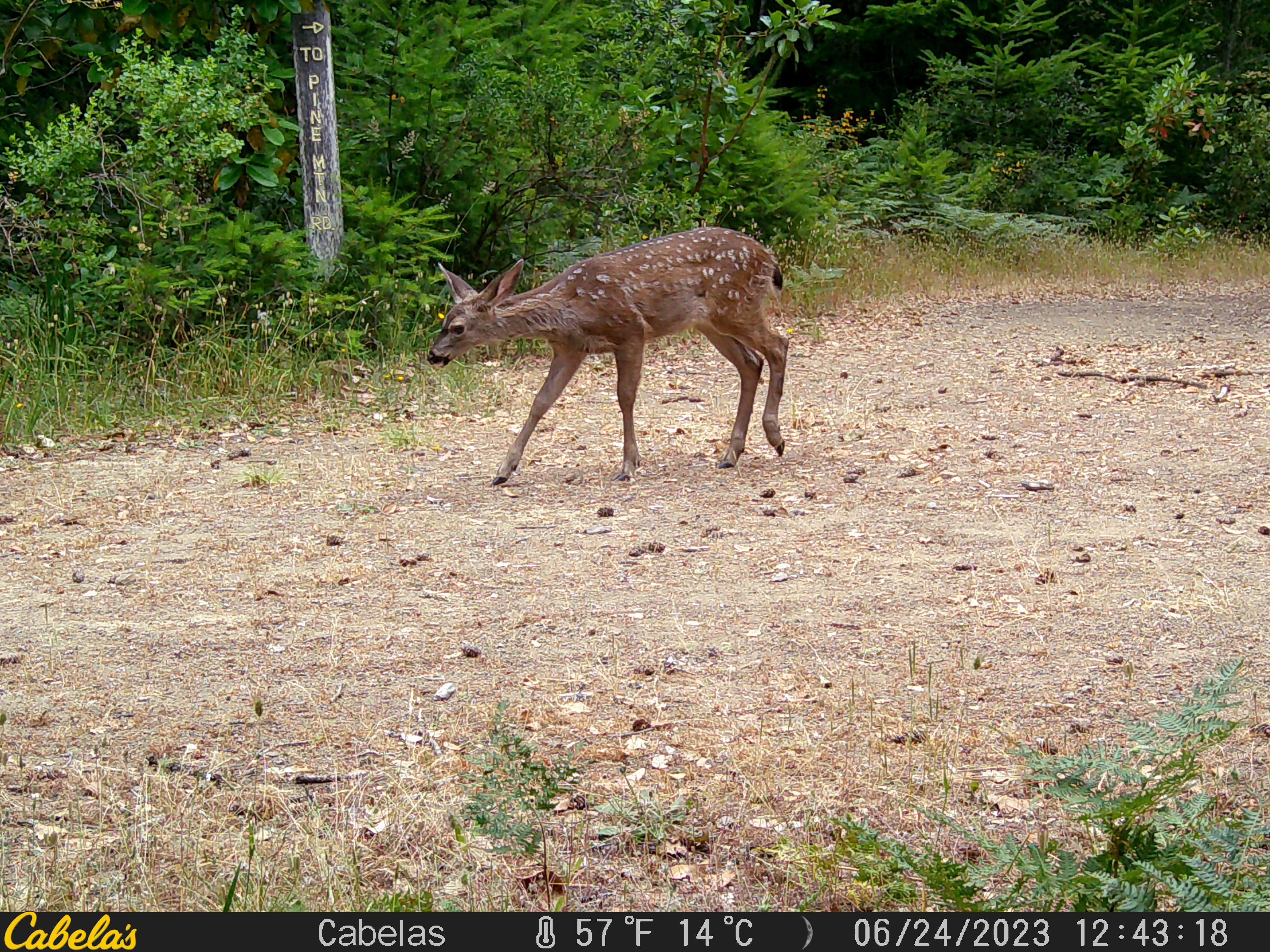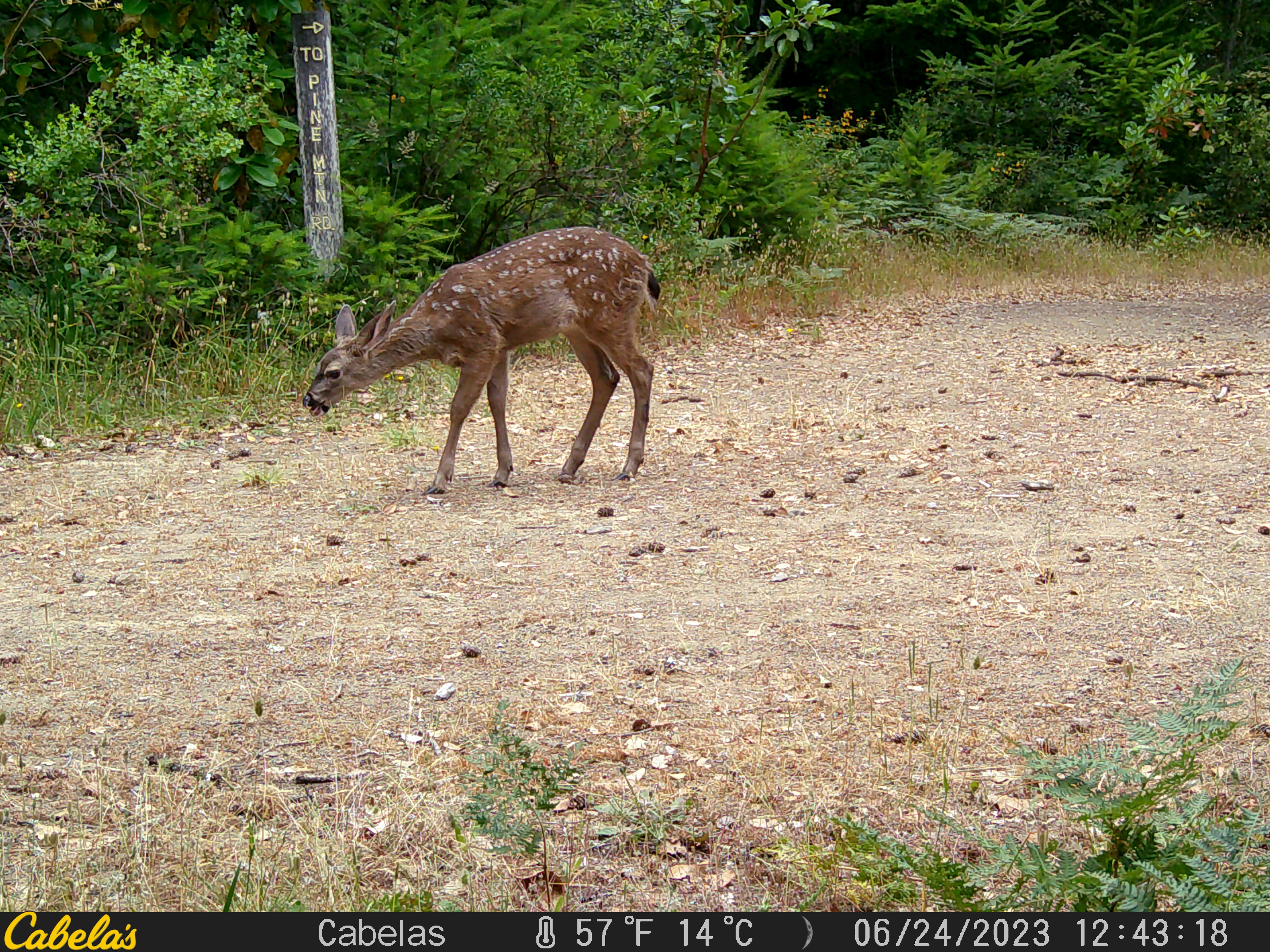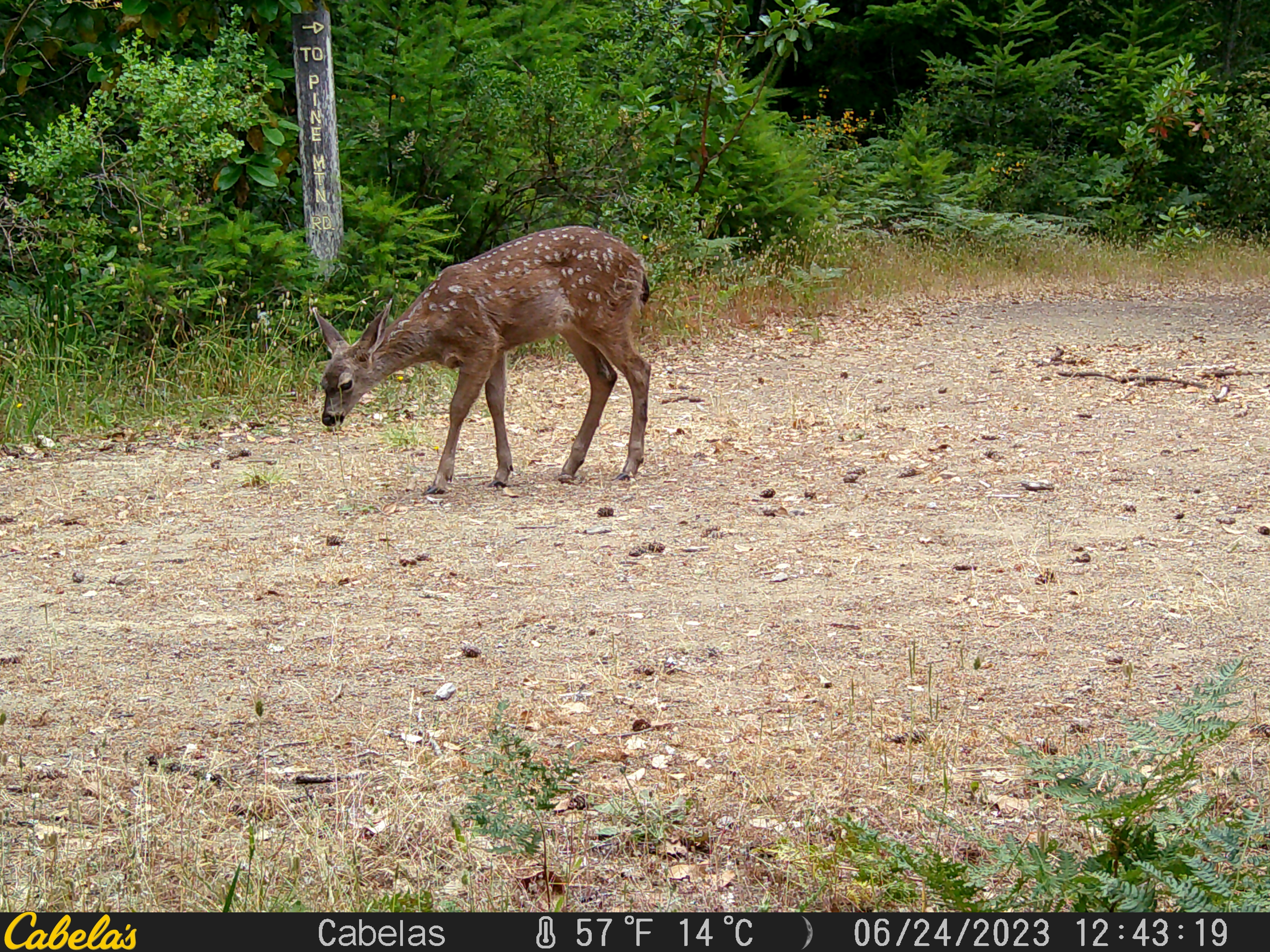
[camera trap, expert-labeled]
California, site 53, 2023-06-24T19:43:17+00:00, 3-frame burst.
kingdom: Animalia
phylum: Chordata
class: Mammalia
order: Artiodactyla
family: Cervidae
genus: Odocoileus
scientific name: Odocoileus hemionus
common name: mule deer